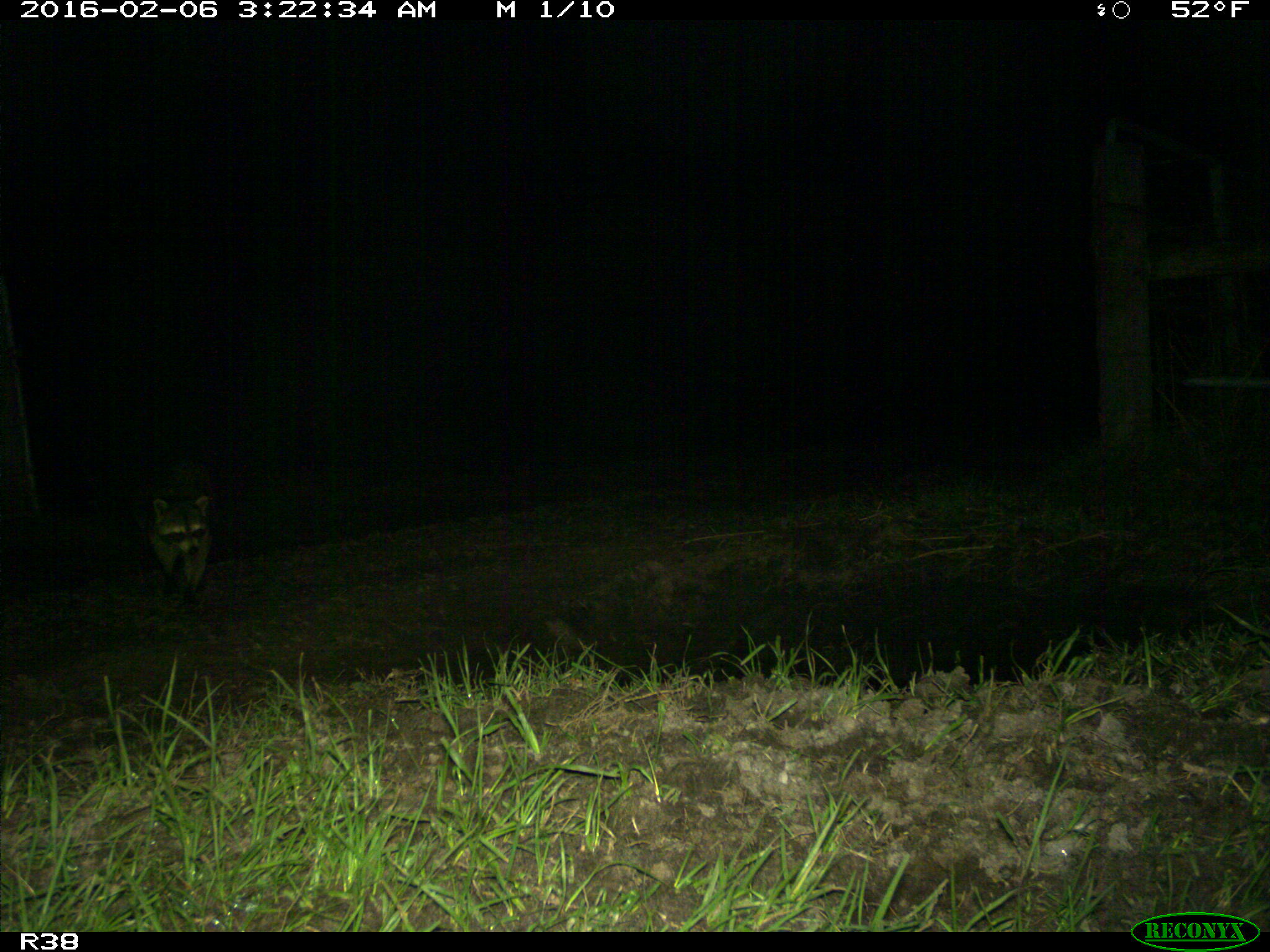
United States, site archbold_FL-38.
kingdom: Animalia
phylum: Chordata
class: Mammalia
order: Carnivora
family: Procyonidae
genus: Procyon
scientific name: Procyon lotor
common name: common raccoon